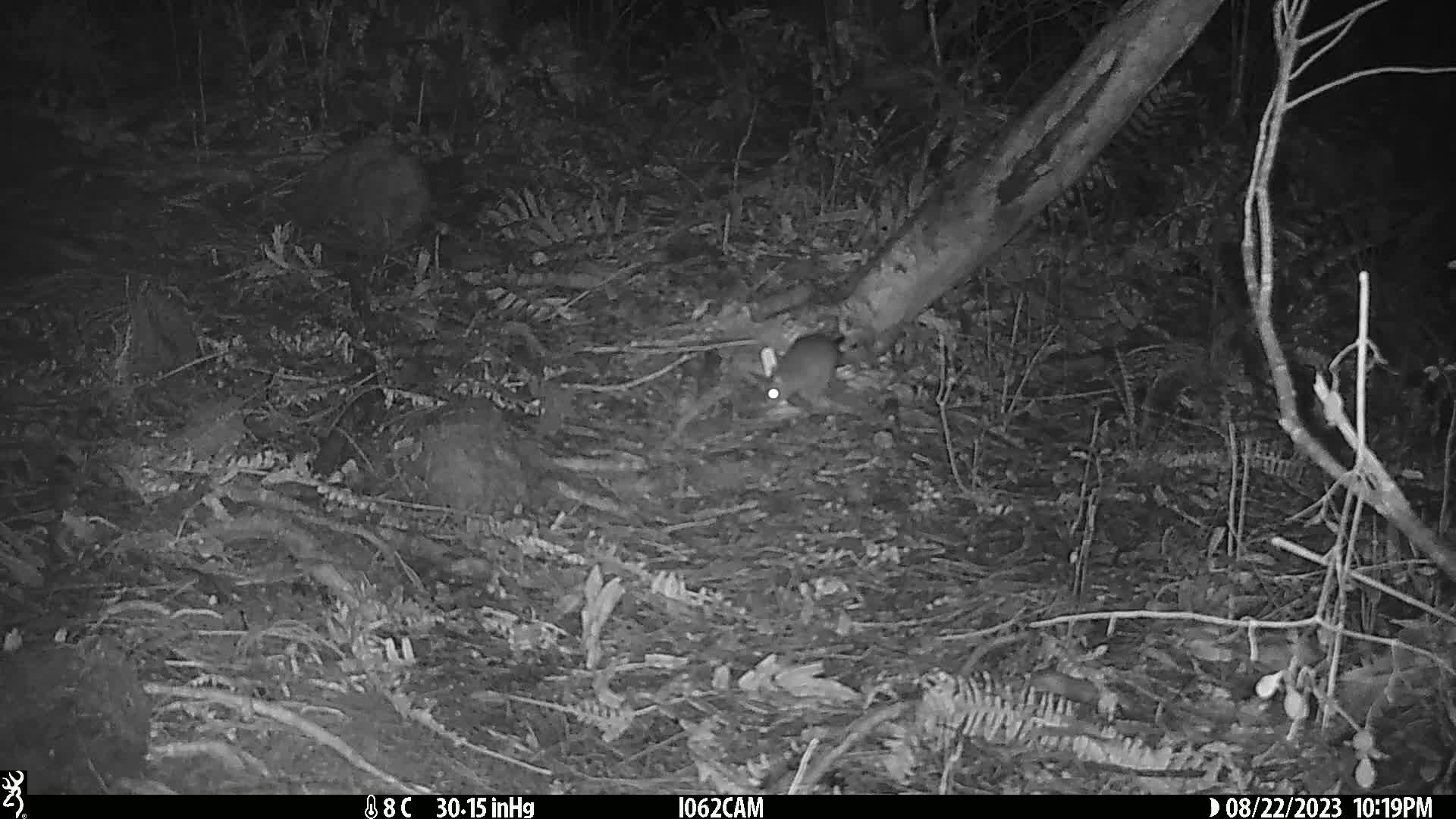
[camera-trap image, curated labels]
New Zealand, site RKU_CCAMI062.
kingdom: Animalia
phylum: Chordata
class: Mammalia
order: Rodentia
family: Muridae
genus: Rattus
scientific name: Rattus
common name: rat